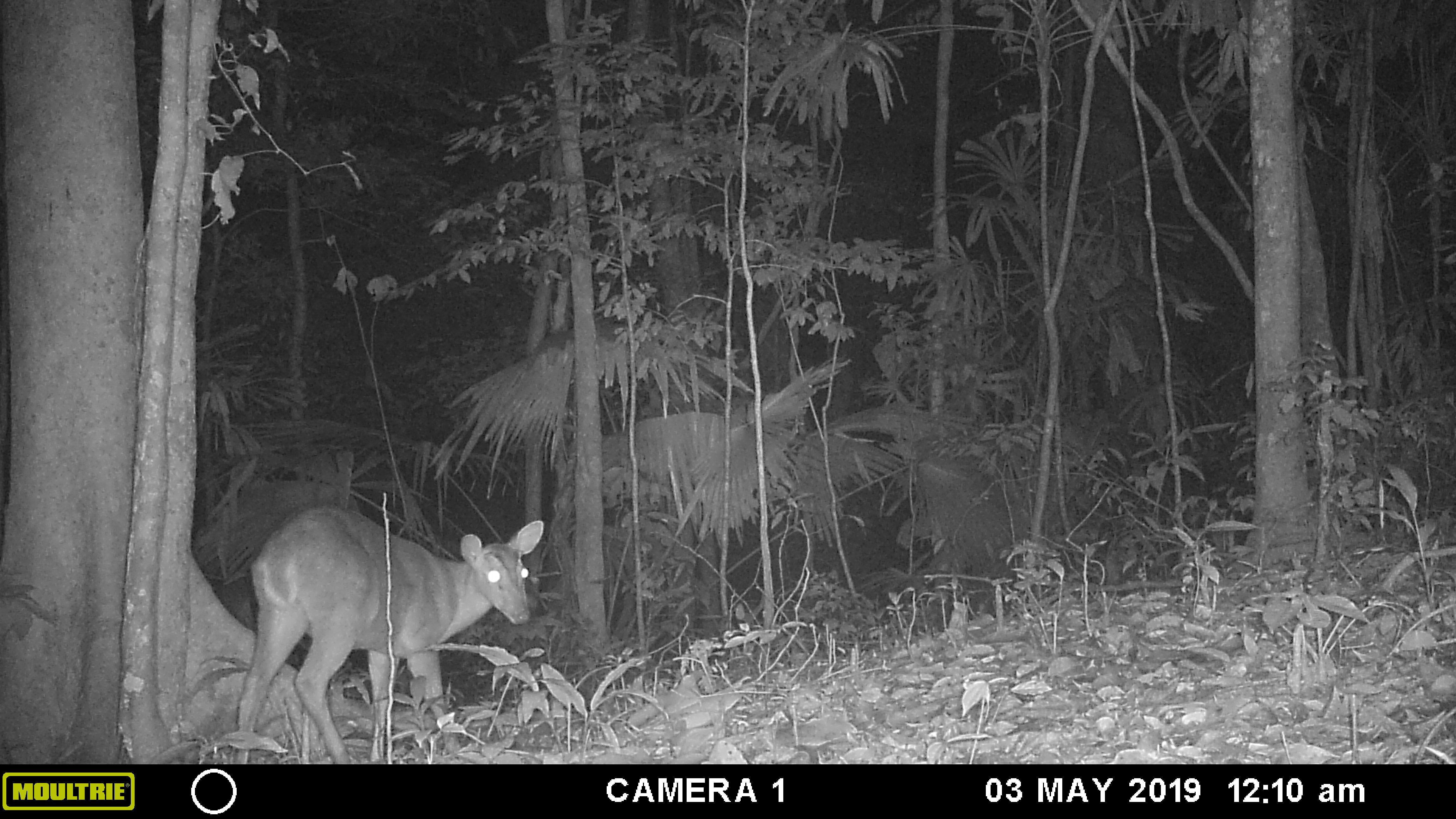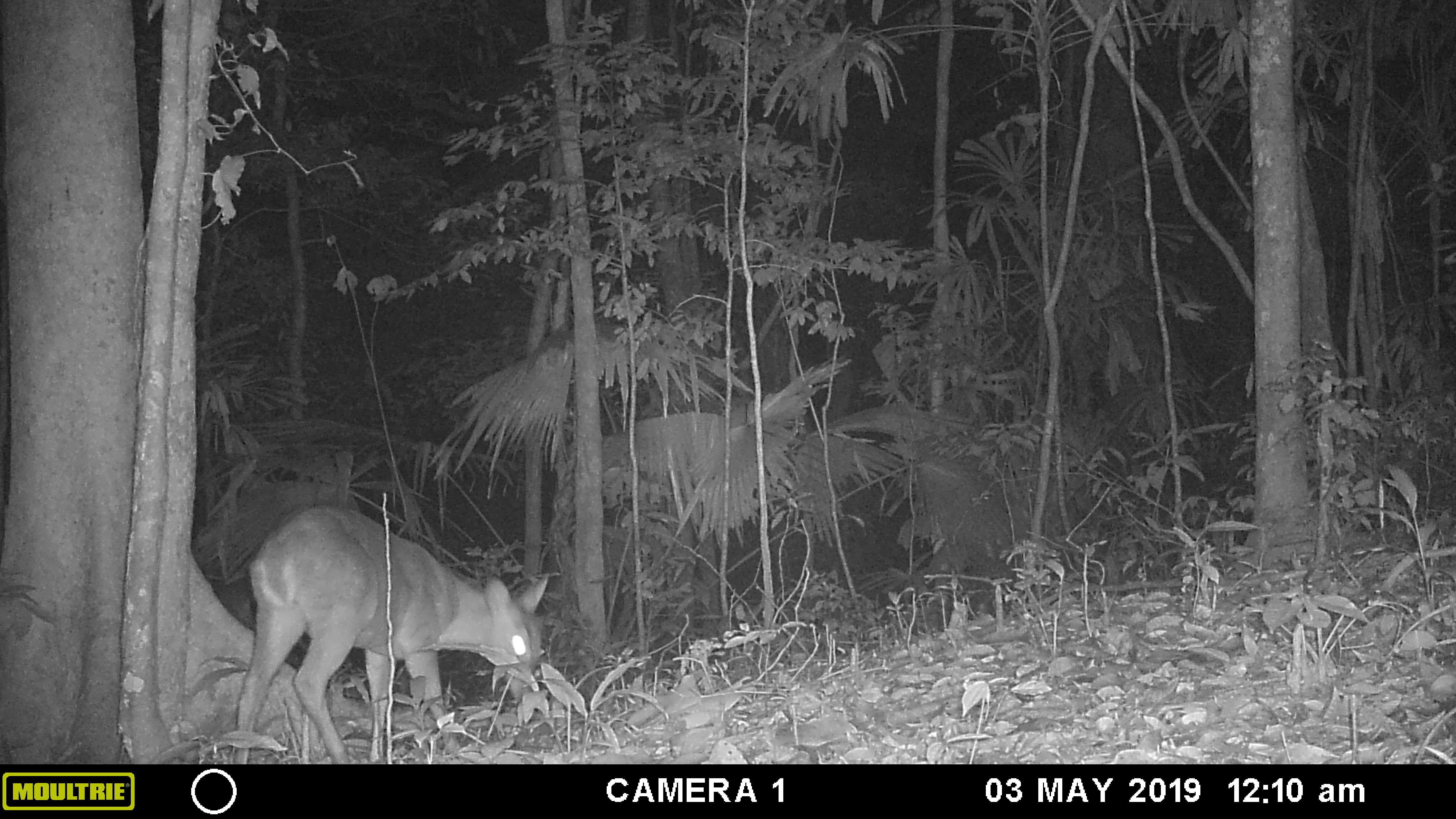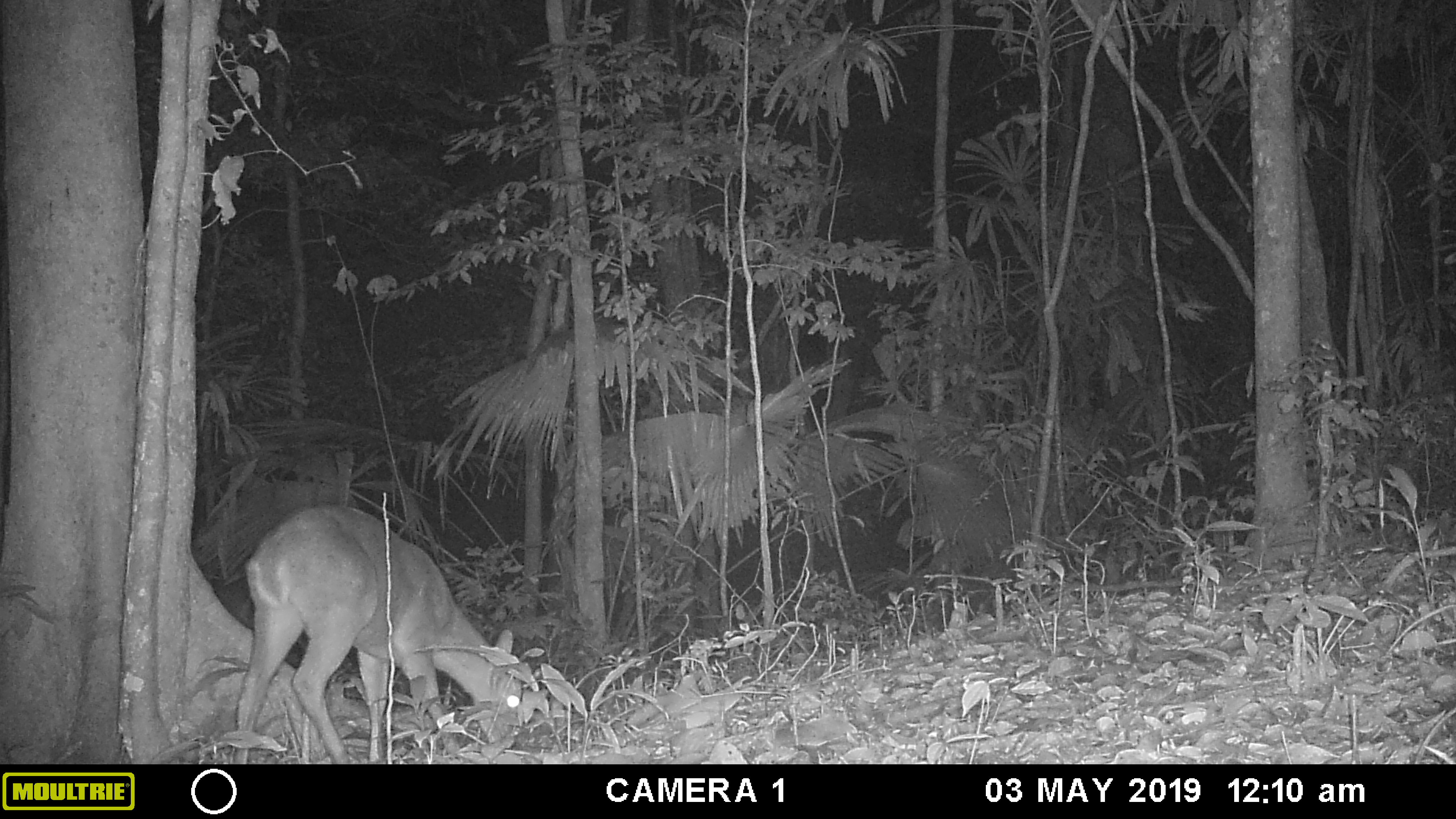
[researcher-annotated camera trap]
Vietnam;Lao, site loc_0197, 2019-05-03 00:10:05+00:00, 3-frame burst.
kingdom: Animalia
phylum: Chordata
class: Mammalia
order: Artiodactyla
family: Cervidae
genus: Muntiacus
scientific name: Muntiacus vuquangensis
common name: large-antlered muntjac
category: large antlered muntjac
Large antlered muntjac (large-antlered muntjac) (Muntiacus vuquangensis). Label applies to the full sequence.